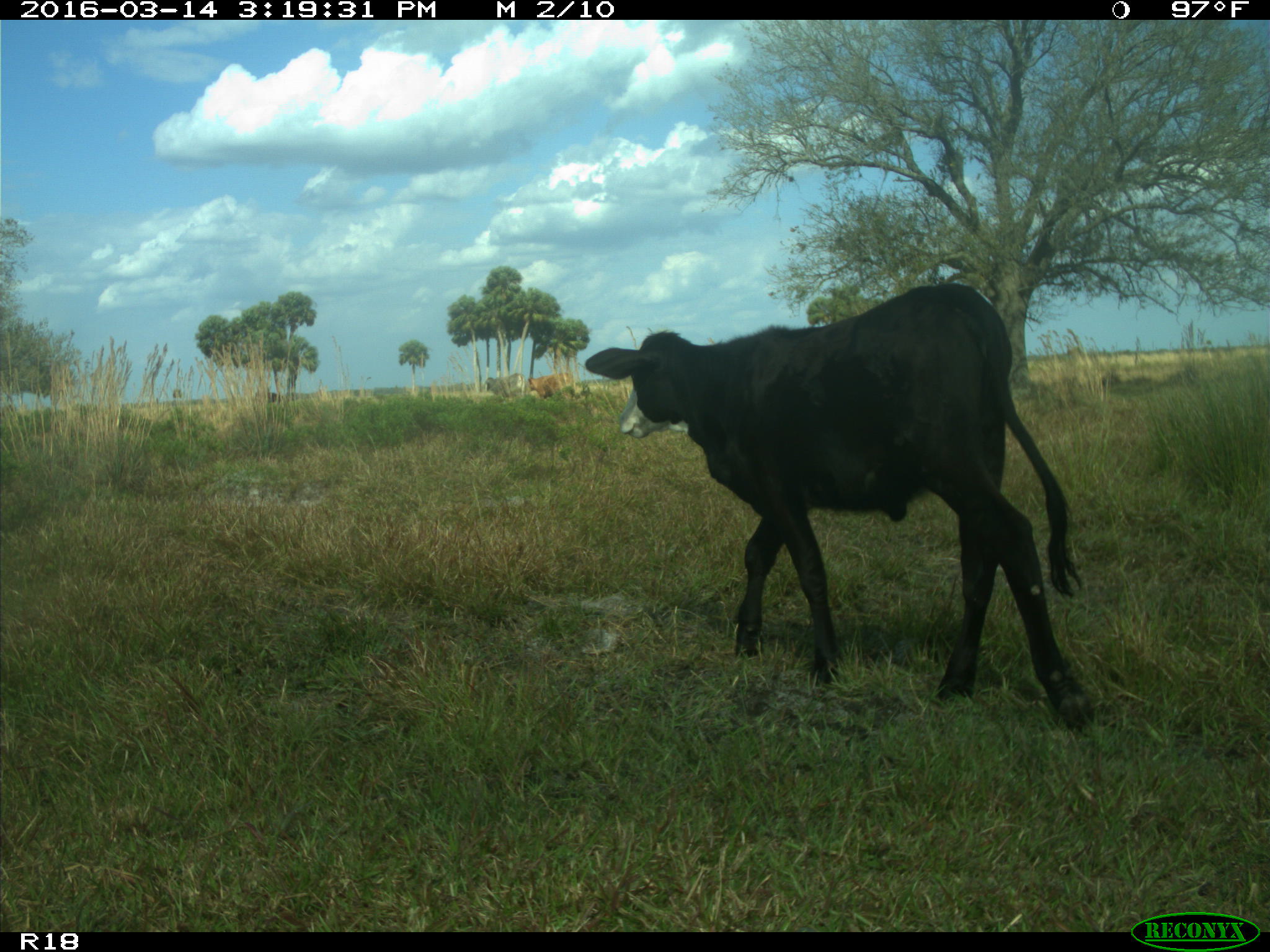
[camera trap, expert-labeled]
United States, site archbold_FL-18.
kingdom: Animalia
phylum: Chordata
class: Mammalia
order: Artiodactyla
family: Bovidae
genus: Bos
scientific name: Bos taurus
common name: domestic cow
Bos taurus (domestic cow).